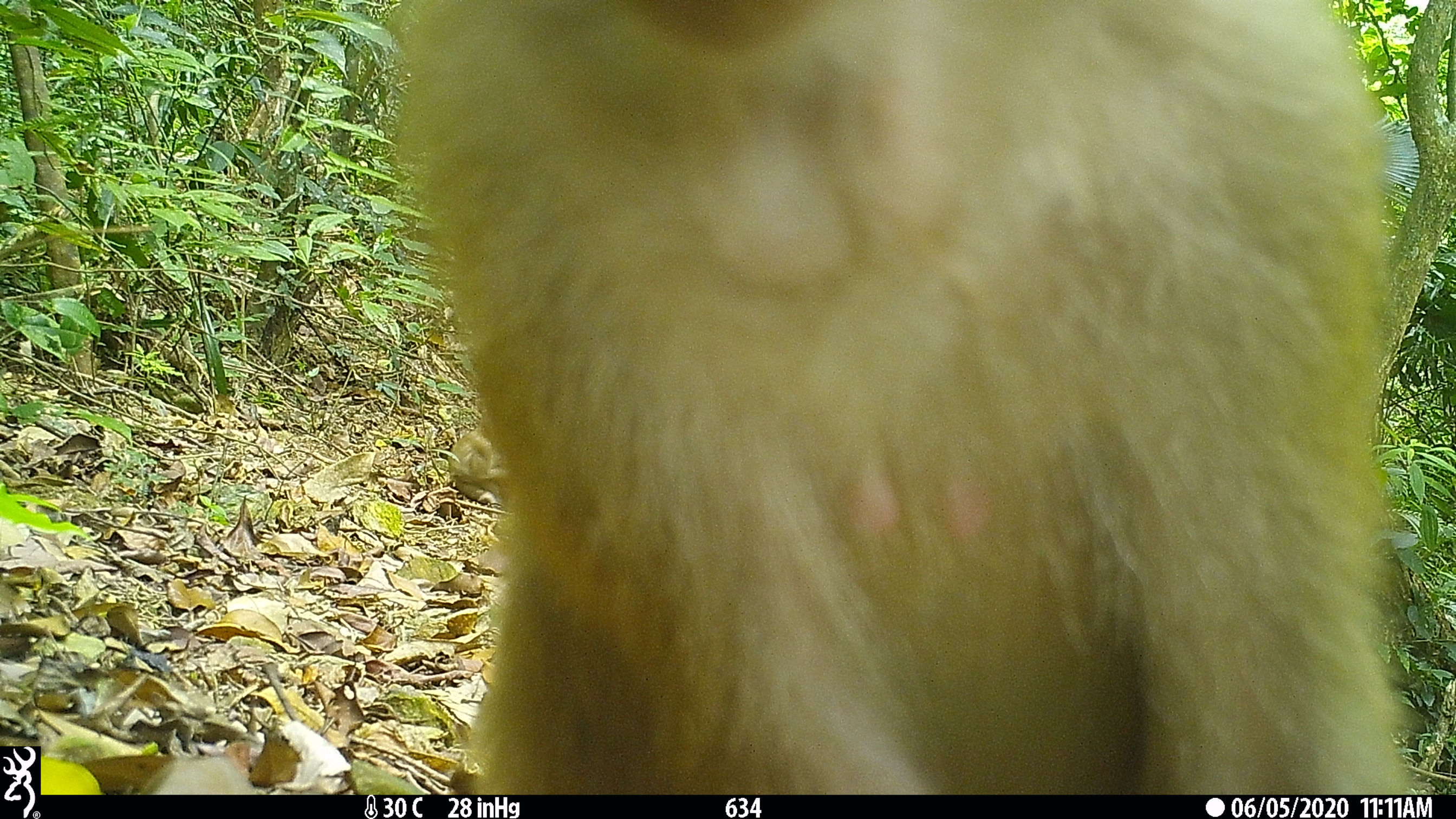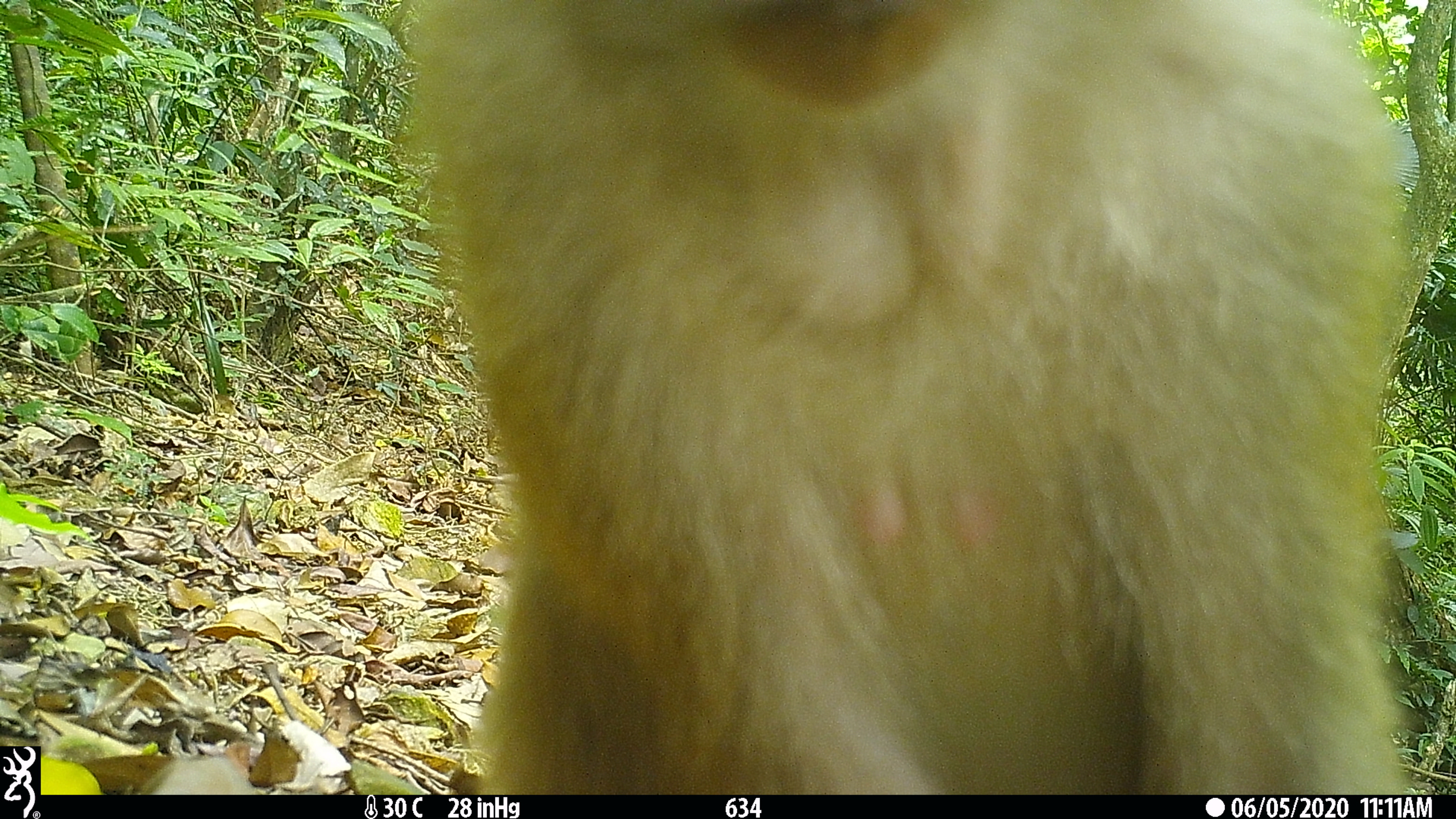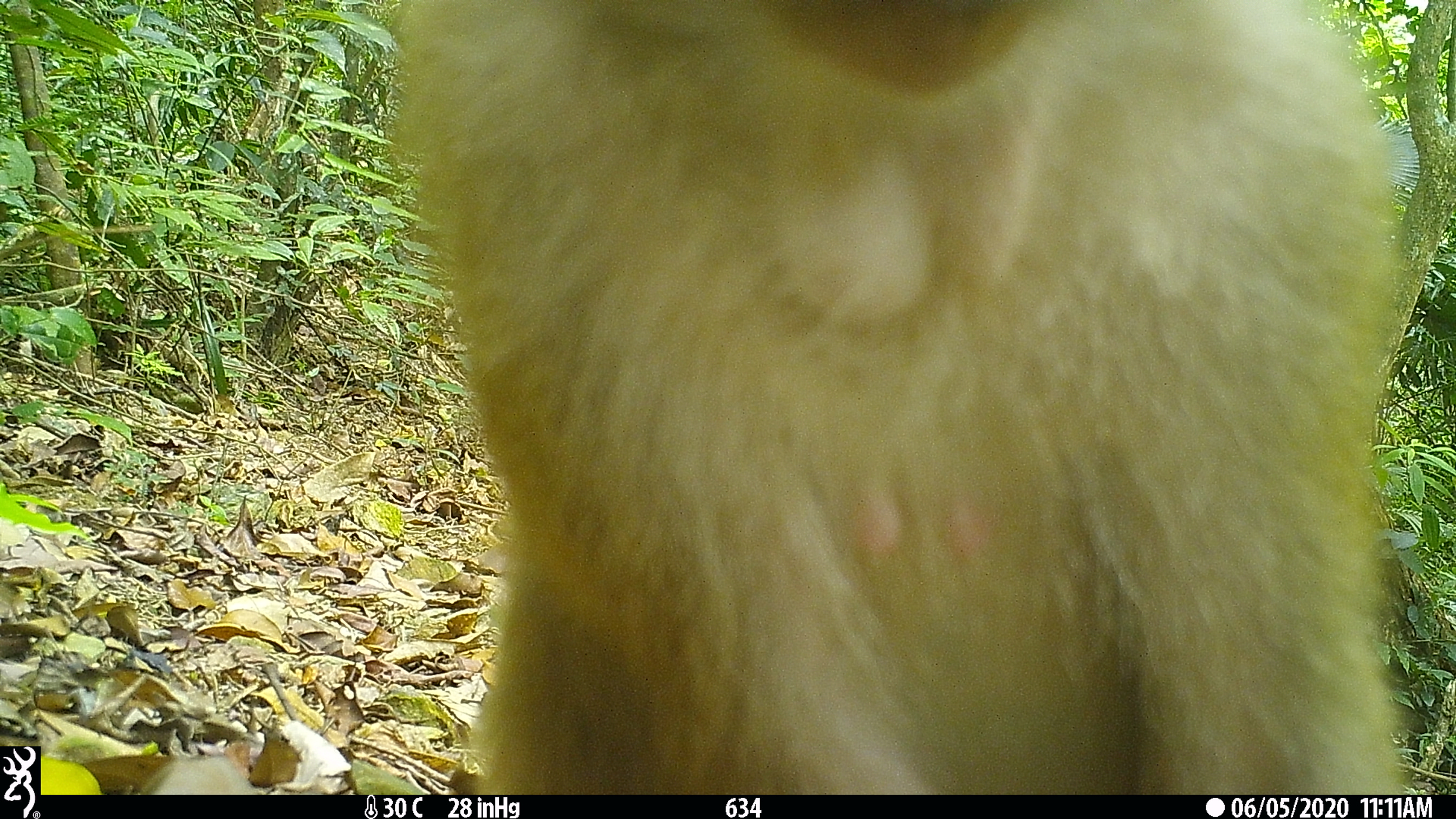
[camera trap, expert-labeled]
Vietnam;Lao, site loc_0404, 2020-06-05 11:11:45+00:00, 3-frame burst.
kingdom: Animalia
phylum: Chordata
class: Mammalia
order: Primates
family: Cercopithecidae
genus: Macaca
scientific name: Macaca nemestrina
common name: pig-tailed macaque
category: pig tailed macaque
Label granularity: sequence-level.